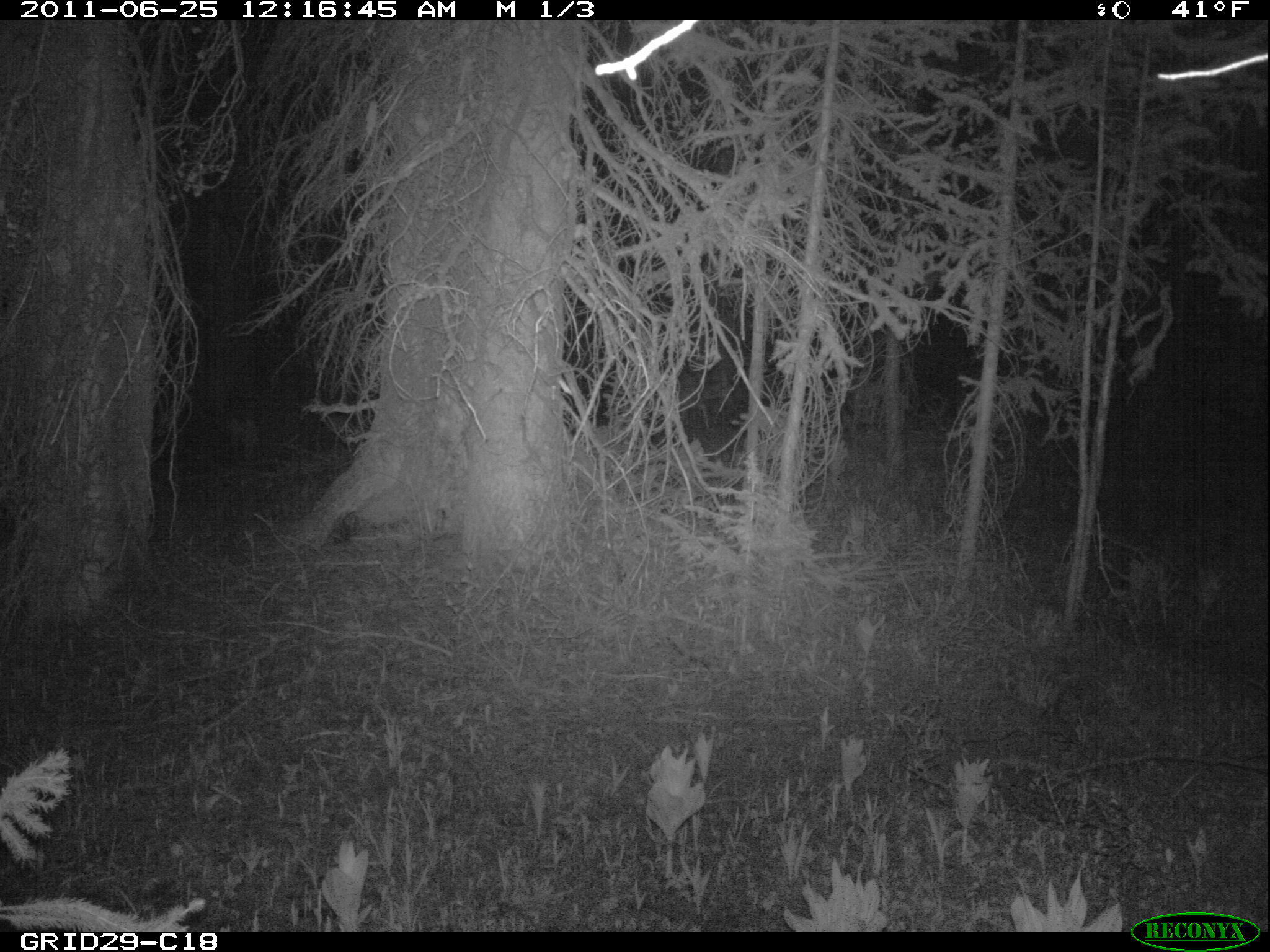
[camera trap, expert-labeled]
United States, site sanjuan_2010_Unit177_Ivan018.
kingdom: Animalia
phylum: Chordata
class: Mammalia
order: Artiodactyla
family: Cervidae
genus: Odocoileus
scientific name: Odocoileus hemionus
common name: mule deer